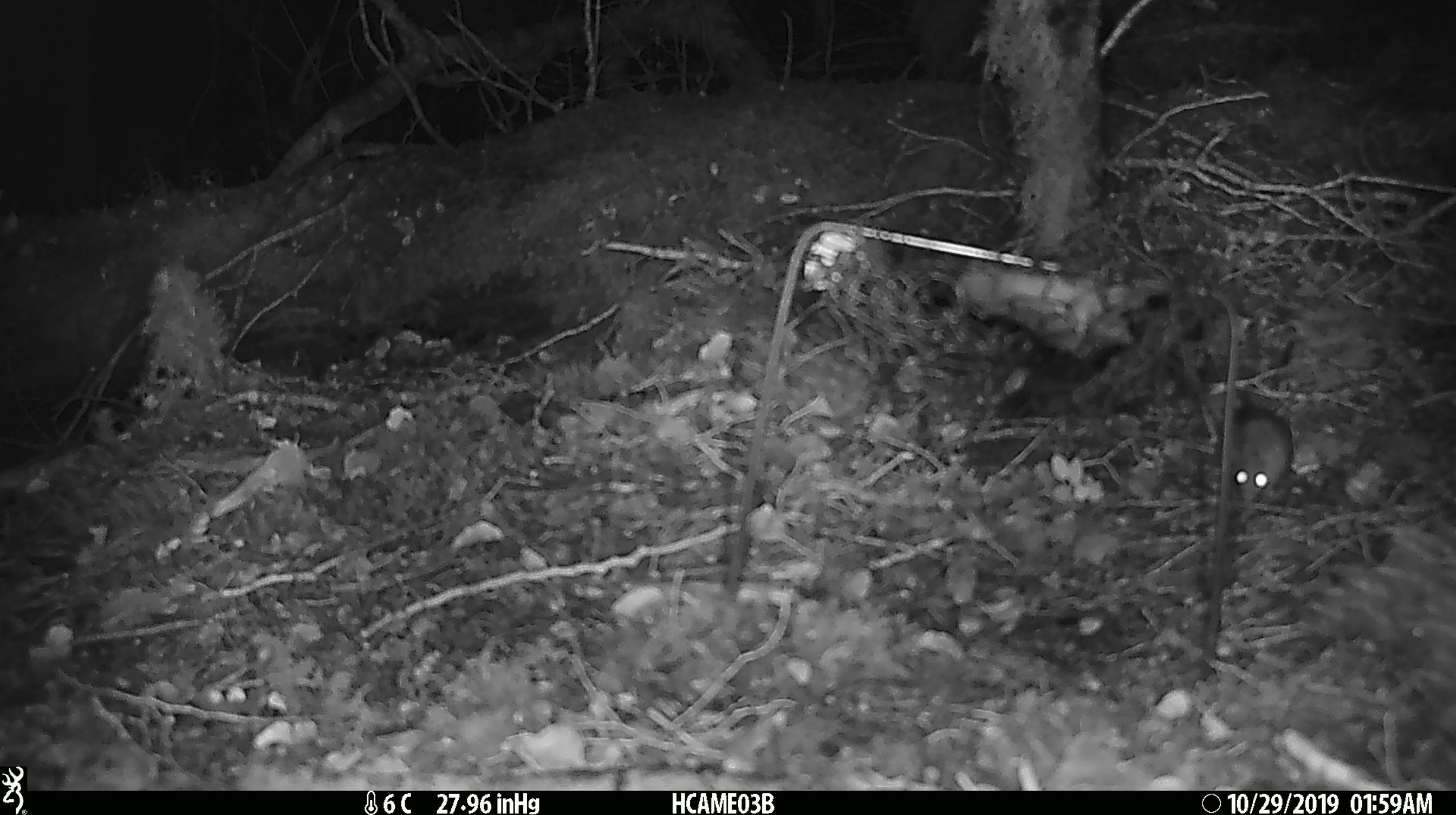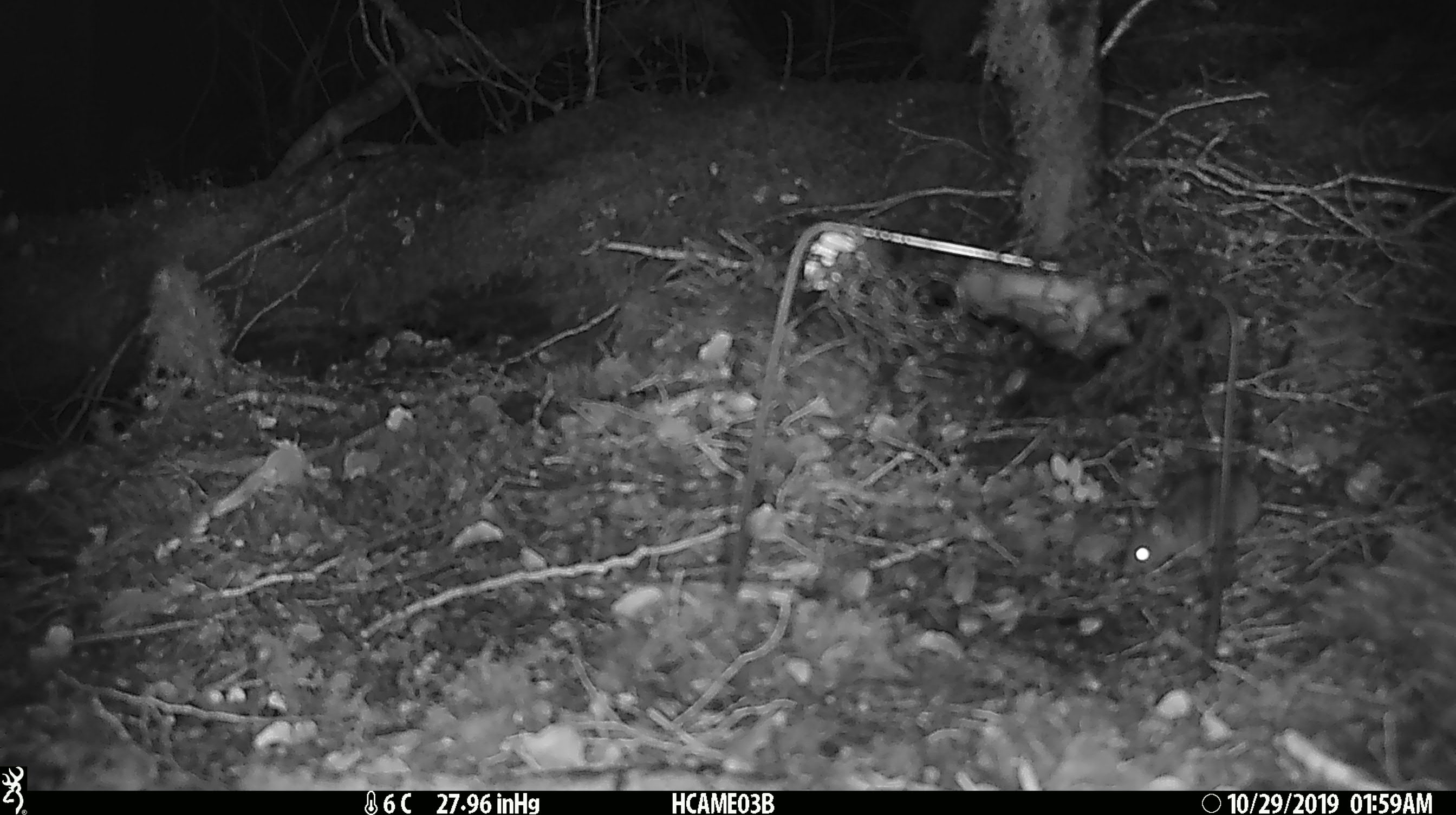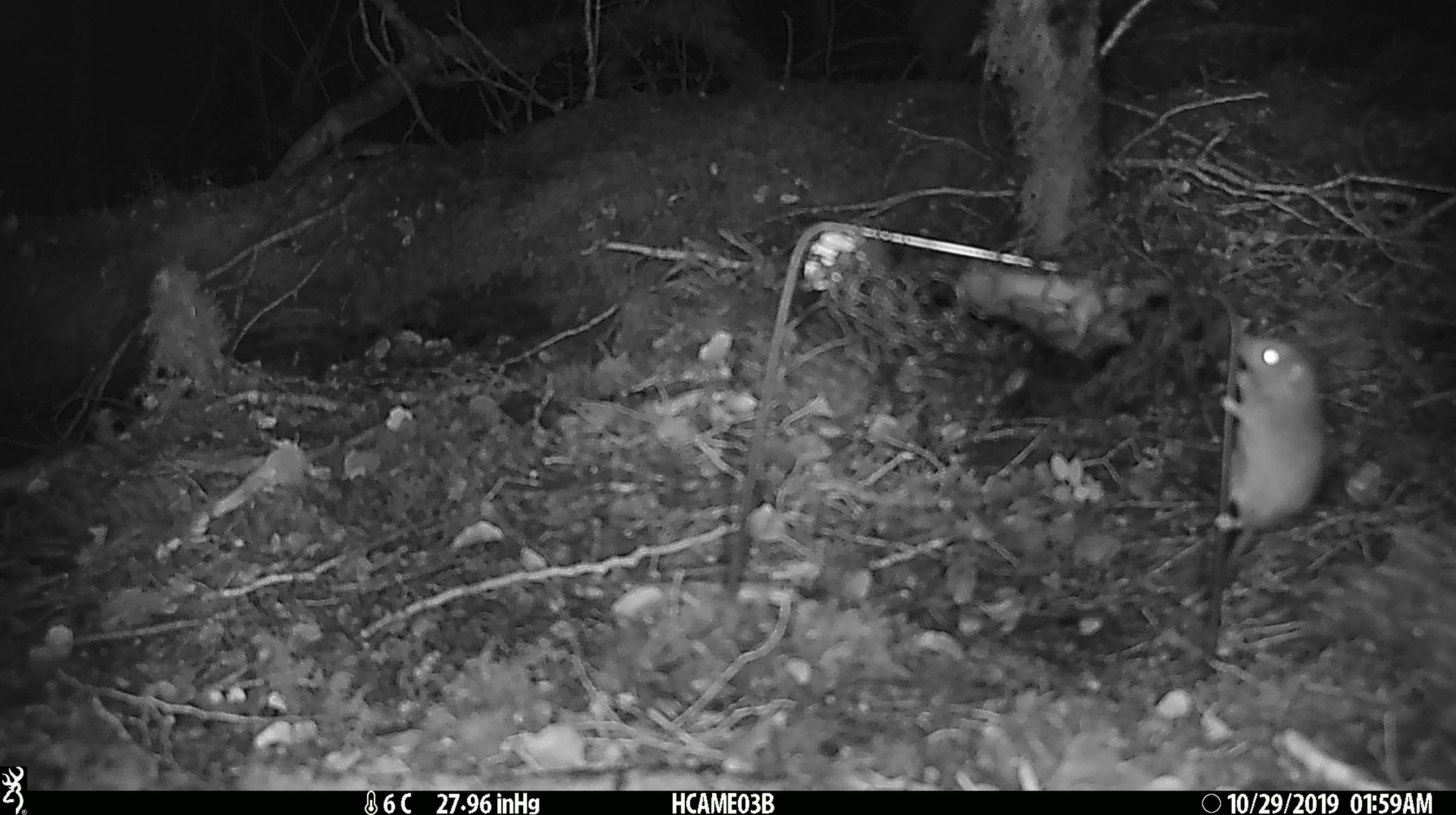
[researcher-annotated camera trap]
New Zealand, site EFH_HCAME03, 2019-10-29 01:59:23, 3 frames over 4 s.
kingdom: Animalia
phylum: Chordata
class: Mammalia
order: Rodentia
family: Muridae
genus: Mus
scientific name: Mus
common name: mouse